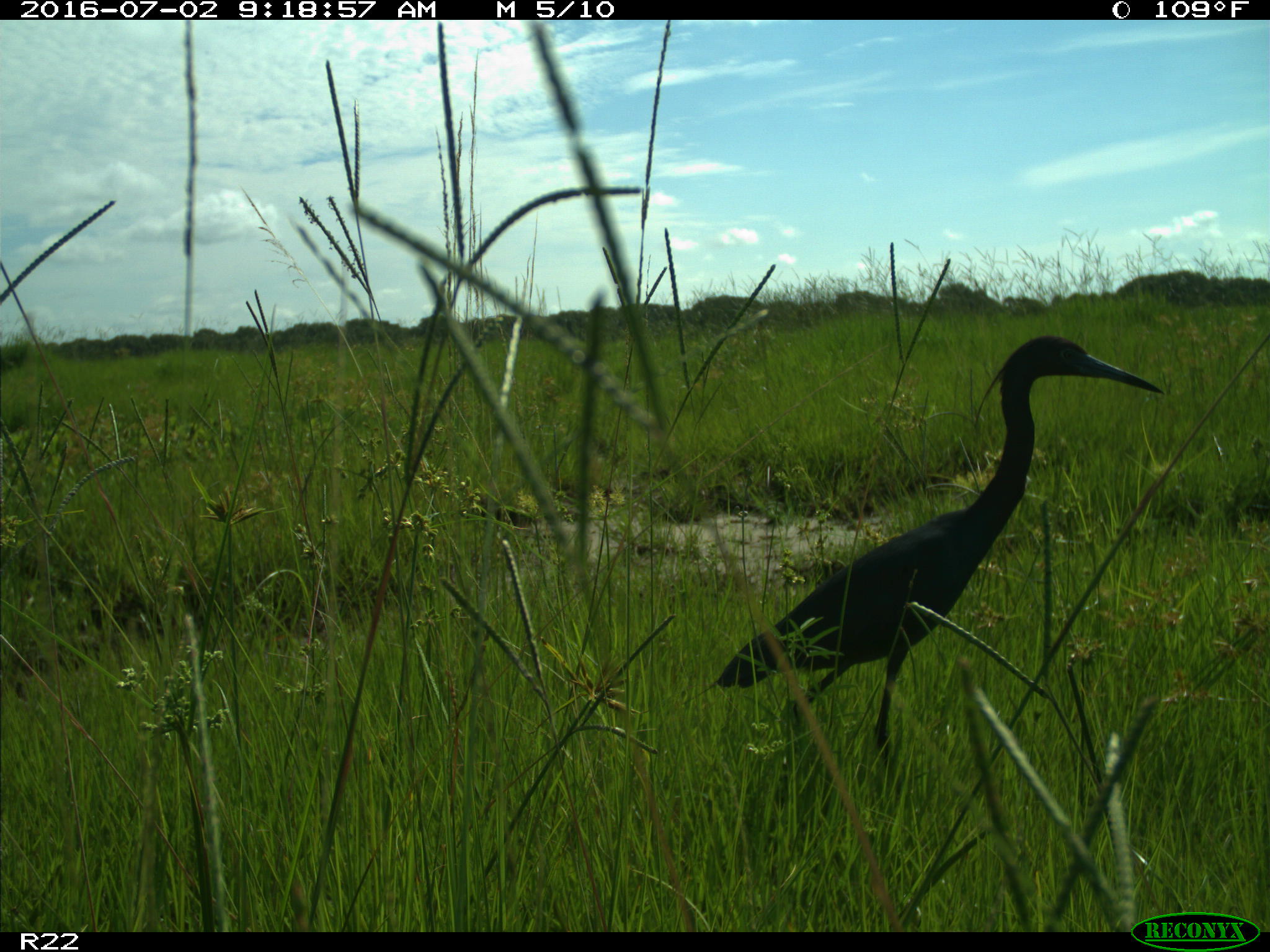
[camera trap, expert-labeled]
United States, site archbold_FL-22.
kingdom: Animalia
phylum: Chordata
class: Aves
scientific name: Aves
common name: birds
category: unidentified bird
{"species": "unidentified bird (birds) (Aves)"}